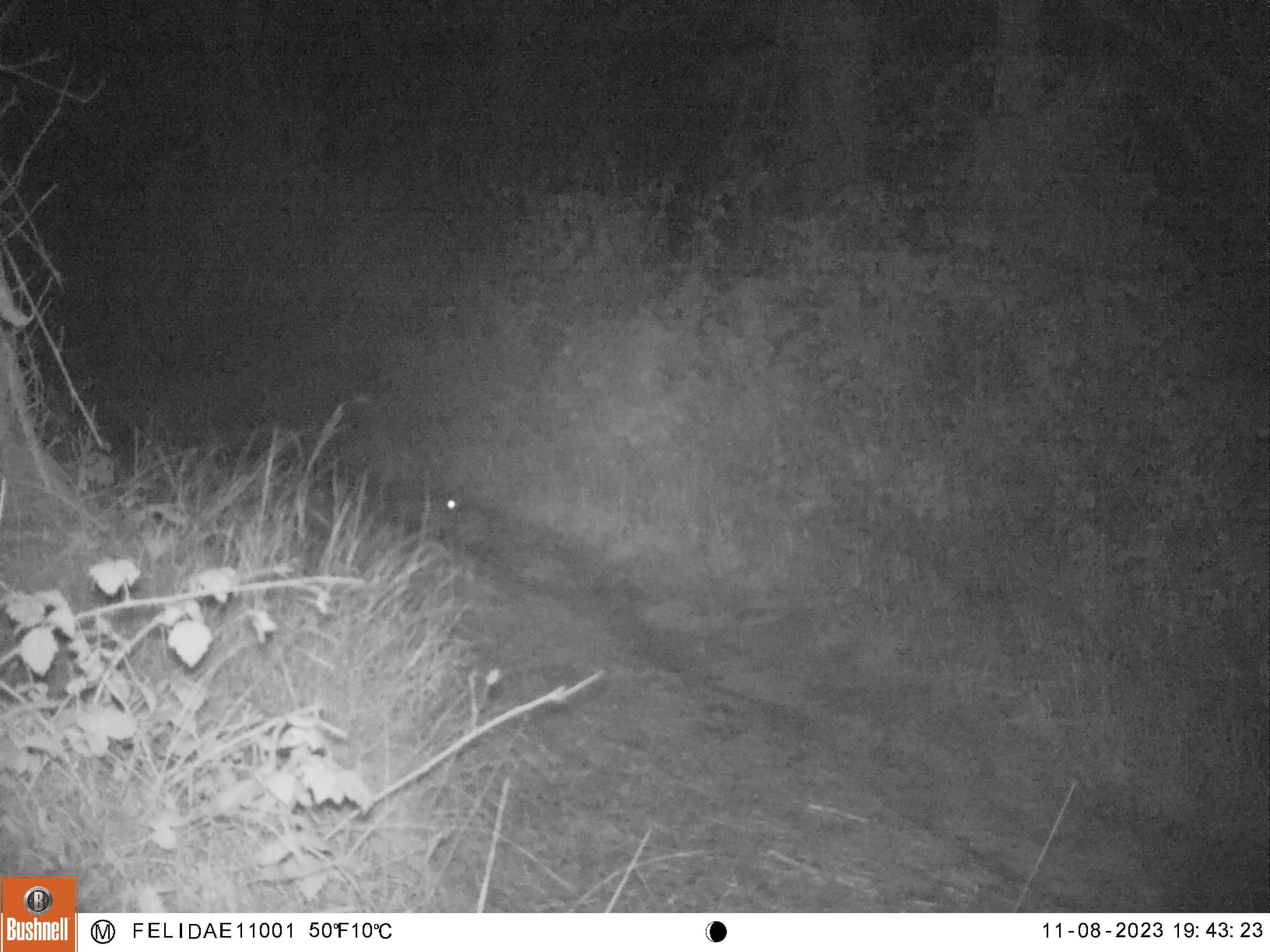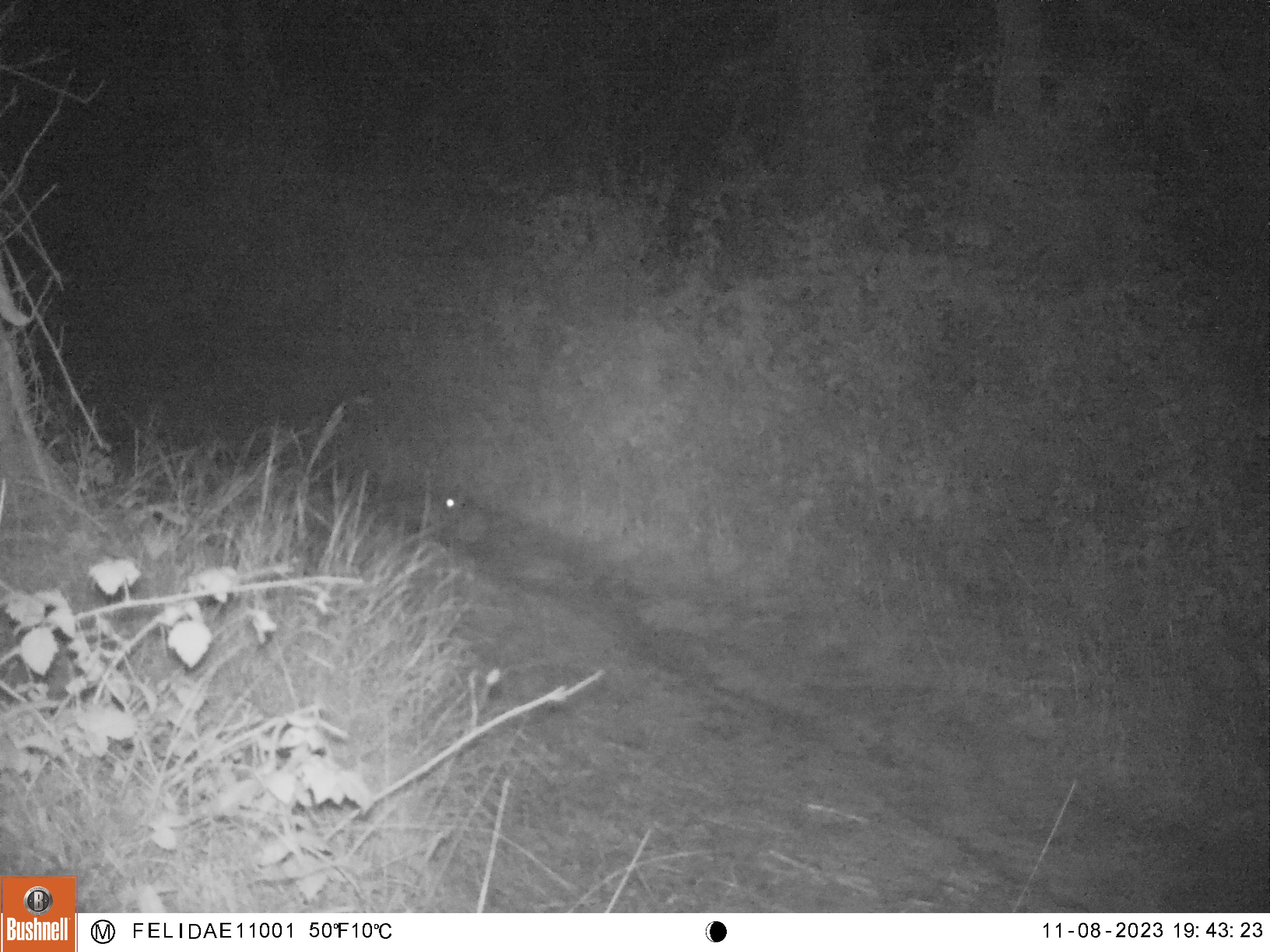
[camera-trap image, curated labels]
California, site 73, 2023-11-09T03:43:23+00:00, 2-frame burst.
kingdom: Animalia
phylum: Chordata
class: Mammalia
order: Lagomorpha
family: Leporidae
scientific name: Leporidae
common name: rabbit